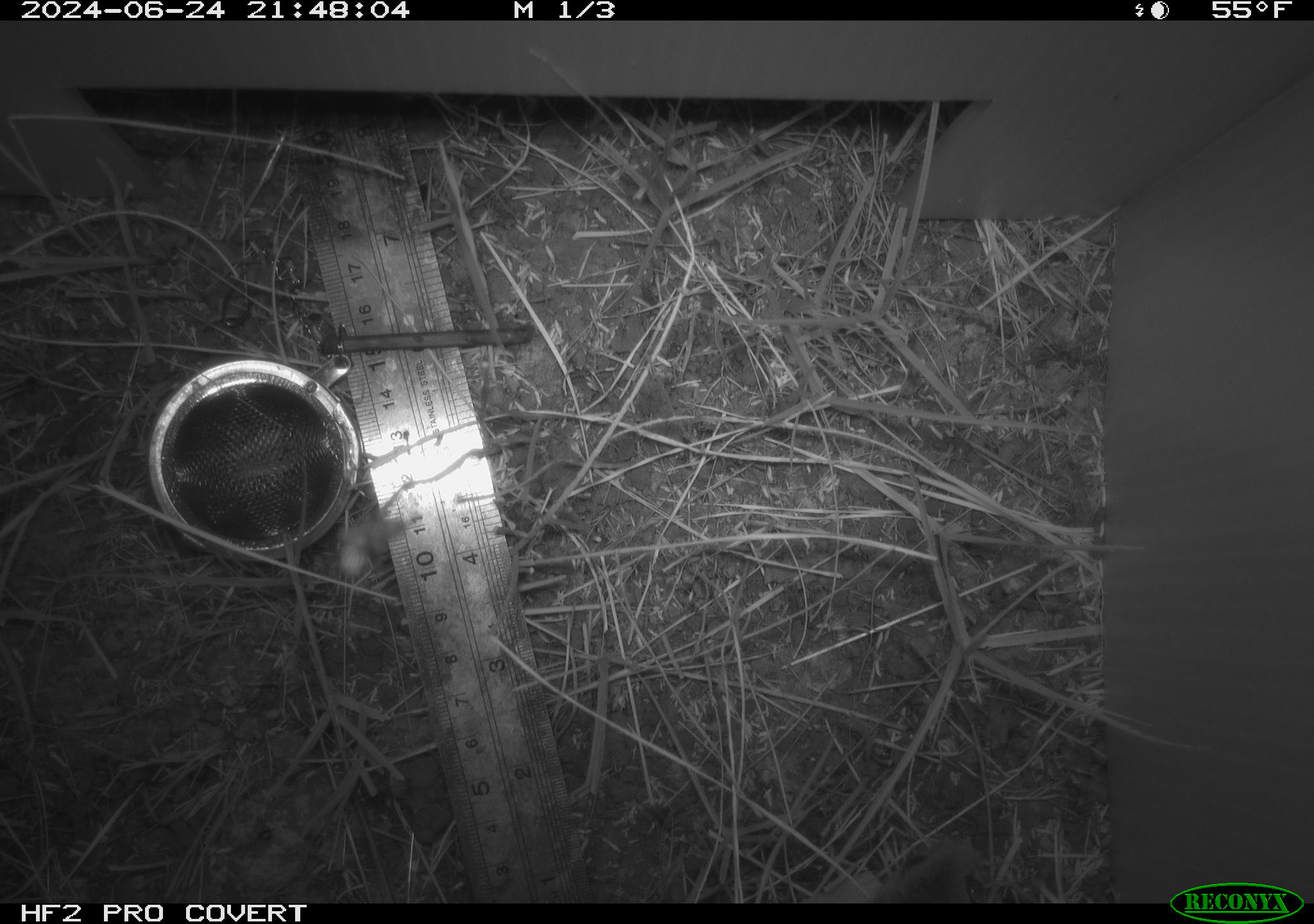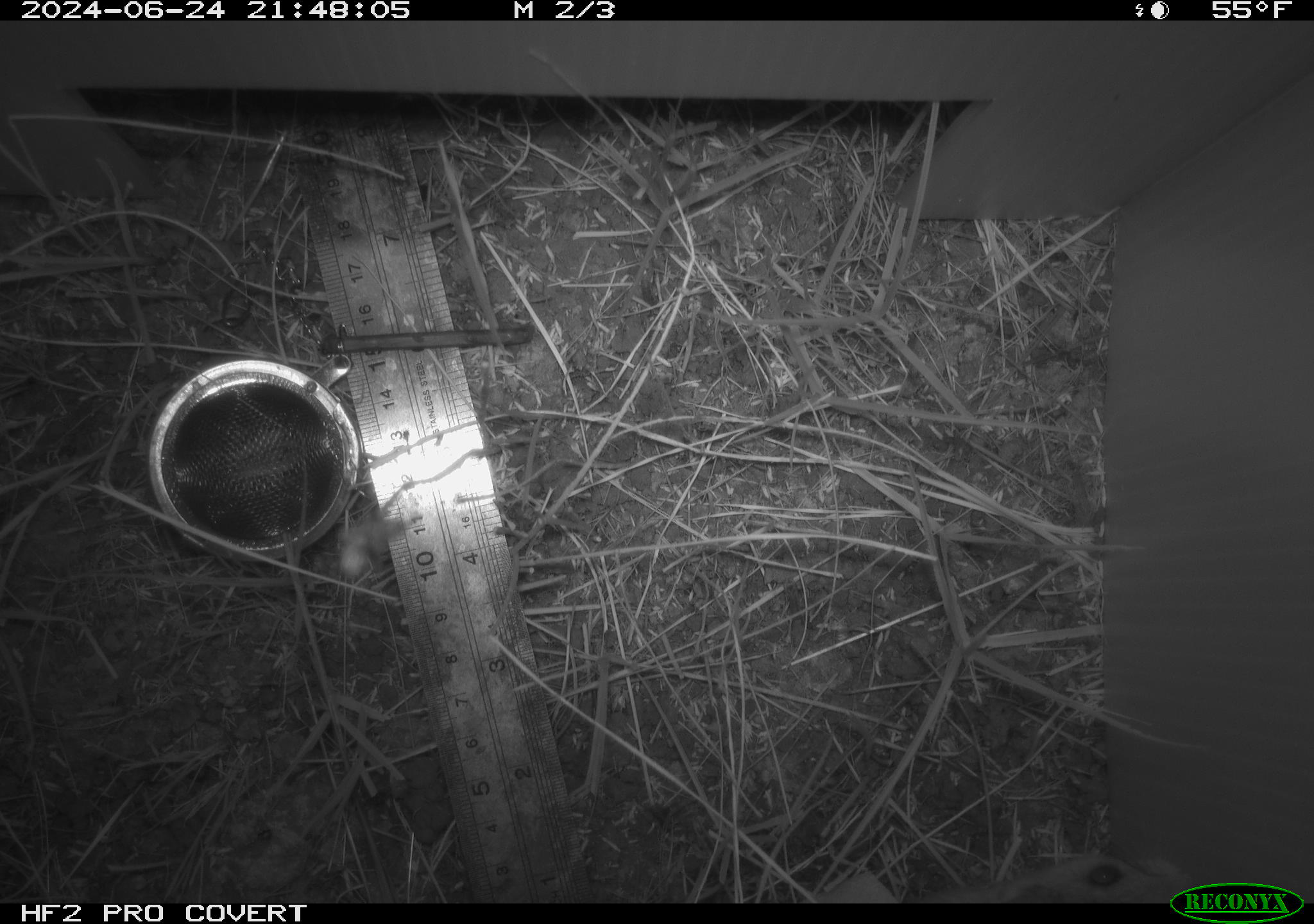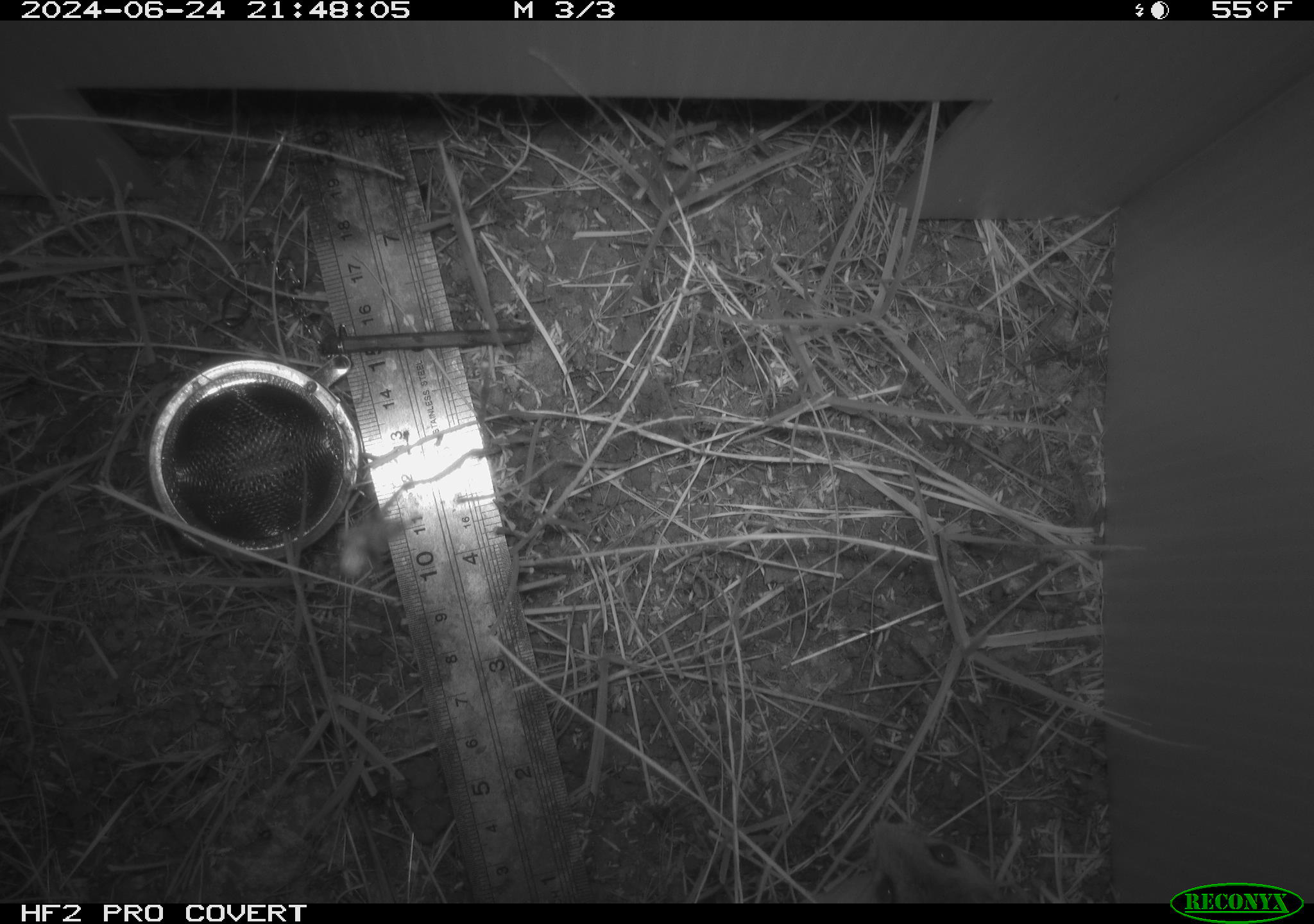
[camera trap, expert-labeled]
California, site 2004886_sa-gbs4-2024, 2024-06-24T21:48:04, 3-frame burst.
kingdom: Animalia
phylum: Chordata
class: Mammalia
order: Rodentia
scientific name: Rodentia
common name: mouse species